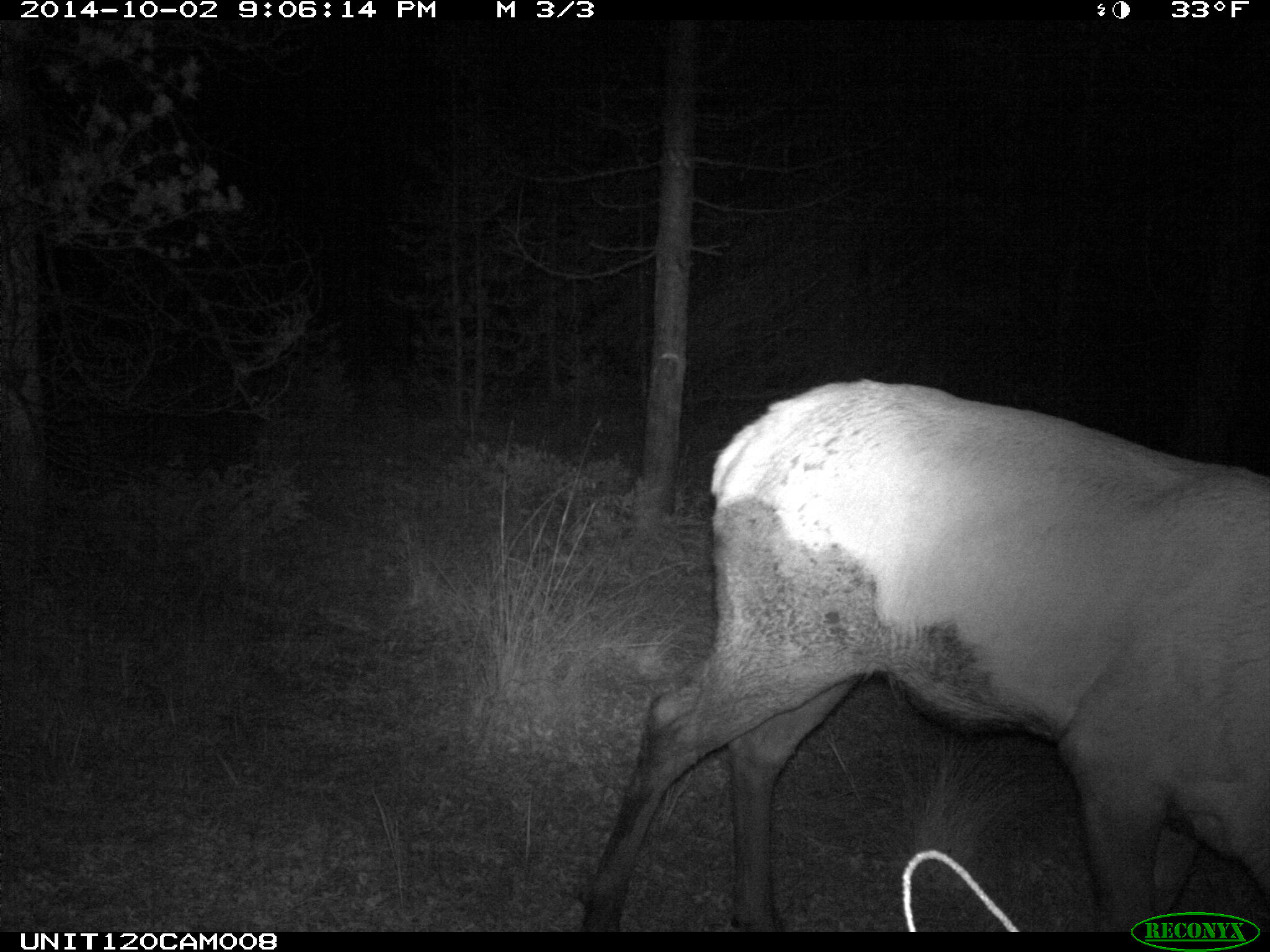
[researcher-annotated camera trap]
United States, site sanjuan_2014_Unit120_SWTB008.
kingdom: Animalia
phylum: Chordata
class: Mammalia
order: Artiodactyla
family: Cervidae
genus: Cervus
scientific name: Cervus elaphus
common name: red deer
Cervus elaphus (red deer).